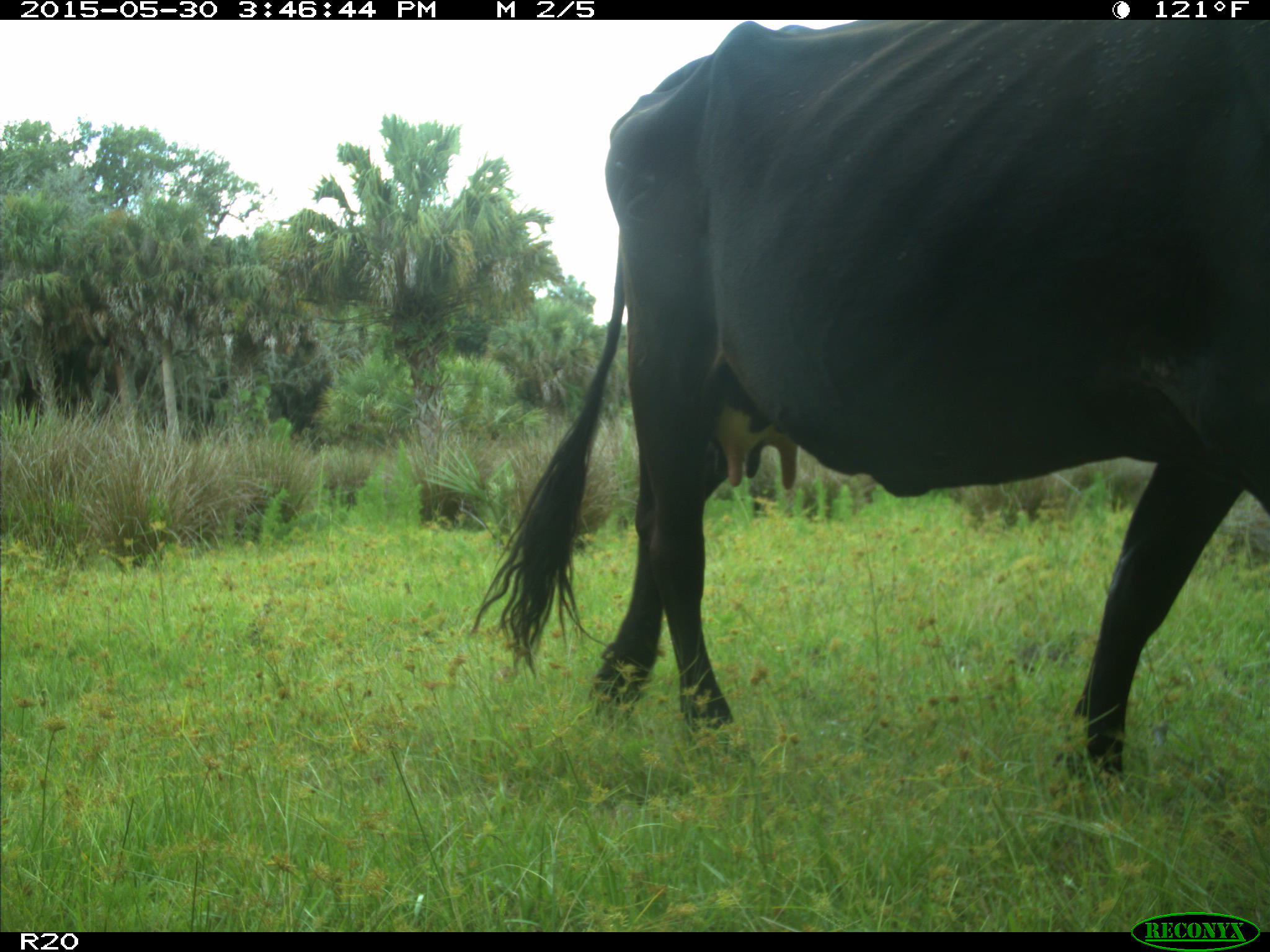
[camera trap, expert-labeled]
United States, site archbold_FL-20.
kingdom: Animalia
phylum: Chordata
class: Mammalia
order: Artiodactyla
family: Bovidae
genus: Bos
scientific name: Bos taurus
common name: domestic cow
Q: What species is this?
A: Bos taurus (domestic cow).